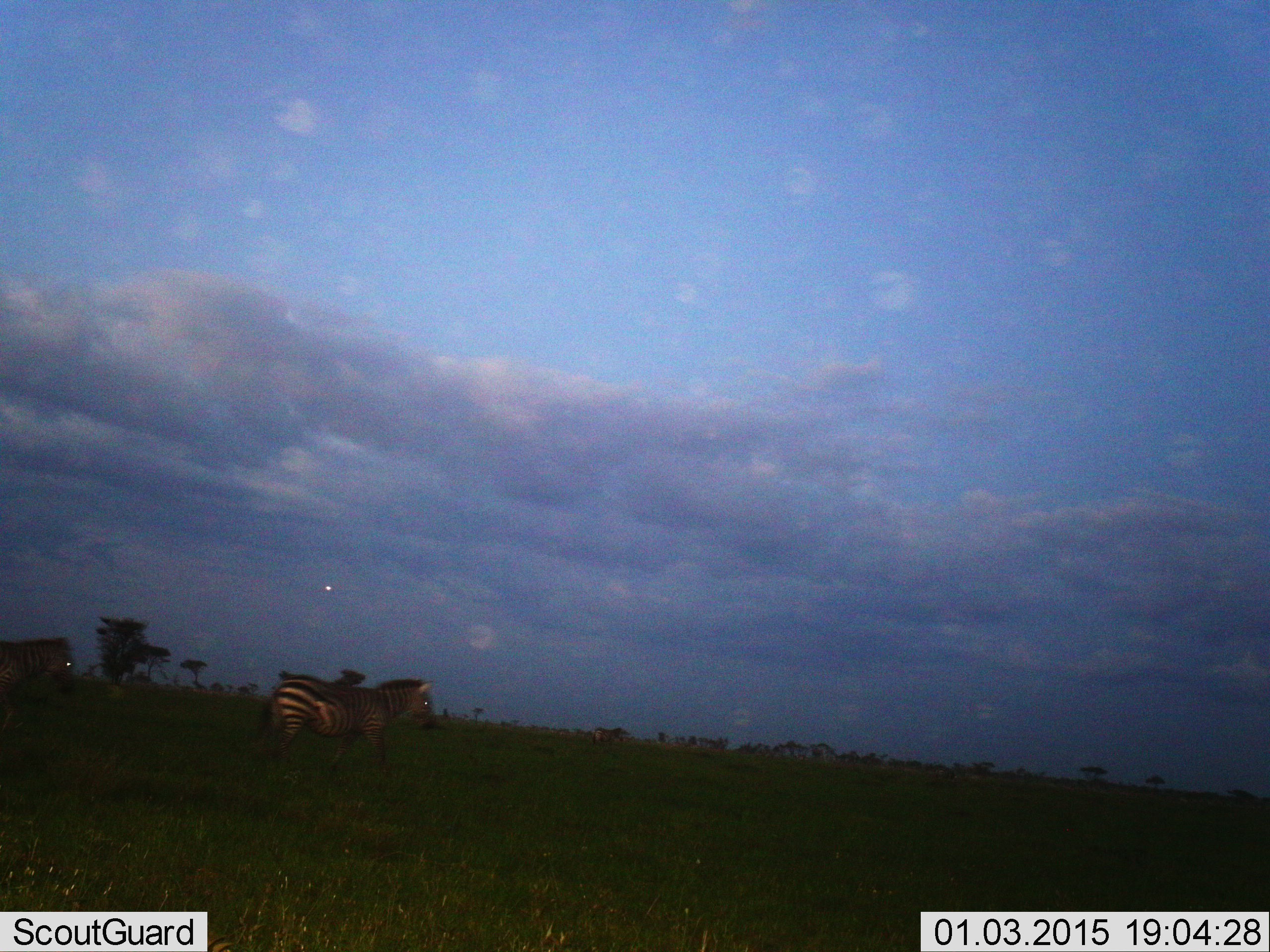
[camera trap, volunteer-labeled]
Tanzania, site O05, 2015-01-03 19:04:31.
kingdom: Animalia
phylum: Chordata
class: Mammalia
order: Perissodactyla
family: Equidae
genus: Equus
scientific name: Equus quagga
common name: plains zebra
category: zebra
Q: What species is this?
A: Zebra (plains zebra) (Equus quagga).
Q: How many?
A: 2.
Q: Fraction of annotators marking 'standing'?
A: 0%.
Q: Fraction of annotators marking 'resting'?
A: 0%.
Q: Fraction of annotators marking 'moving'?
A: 100%.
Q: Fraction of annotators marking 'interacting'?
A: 0%.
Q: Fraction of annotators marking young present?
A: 0%.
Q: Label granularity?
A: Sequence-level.